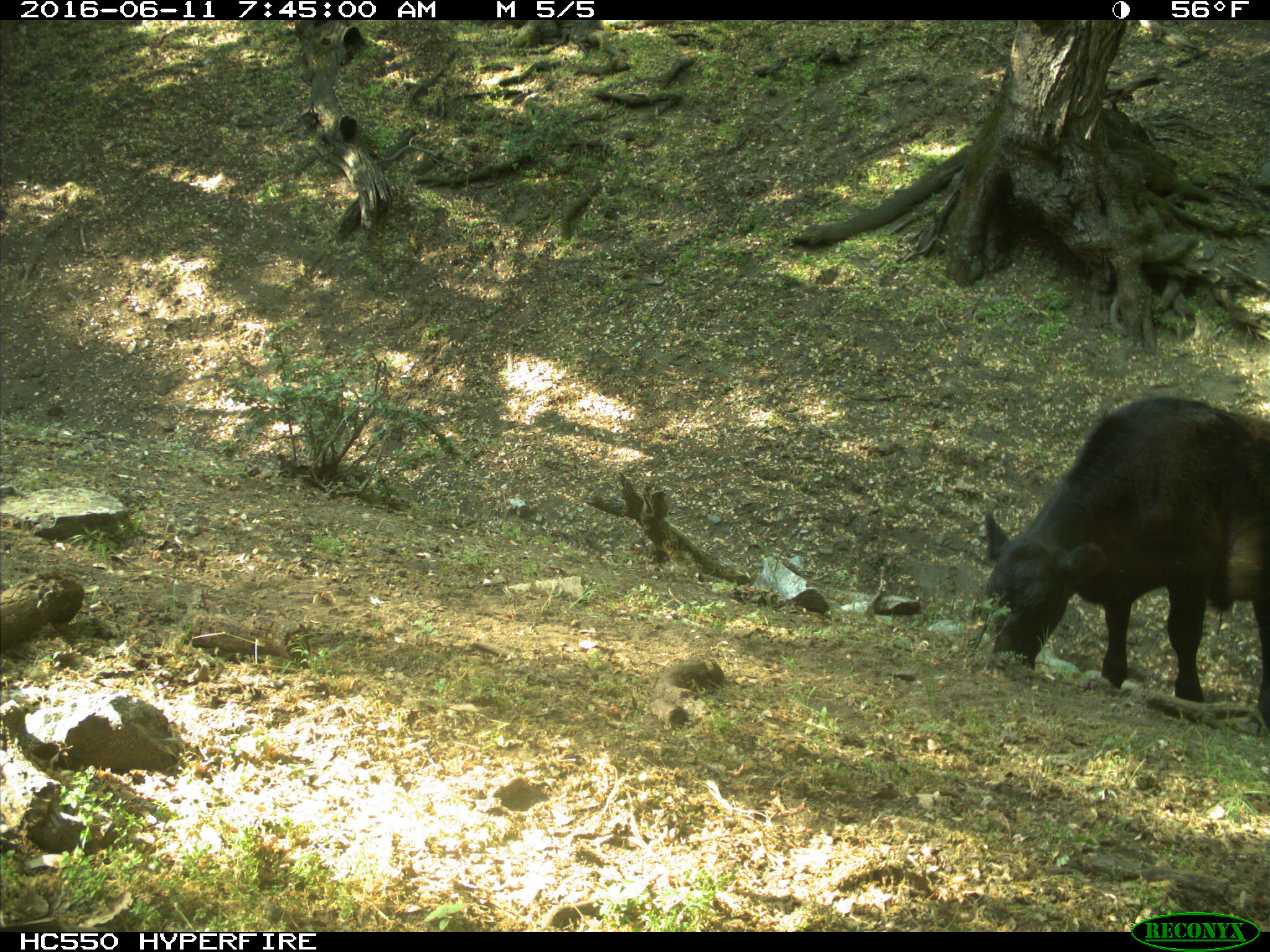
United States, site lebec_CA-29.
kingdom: Animalia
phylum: Chordata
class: Mammalia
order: Artiodactyla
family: Bovidae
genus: Bos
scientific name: Bos taurus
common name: domestic cow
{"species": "Bos taurus (domestic cow)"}